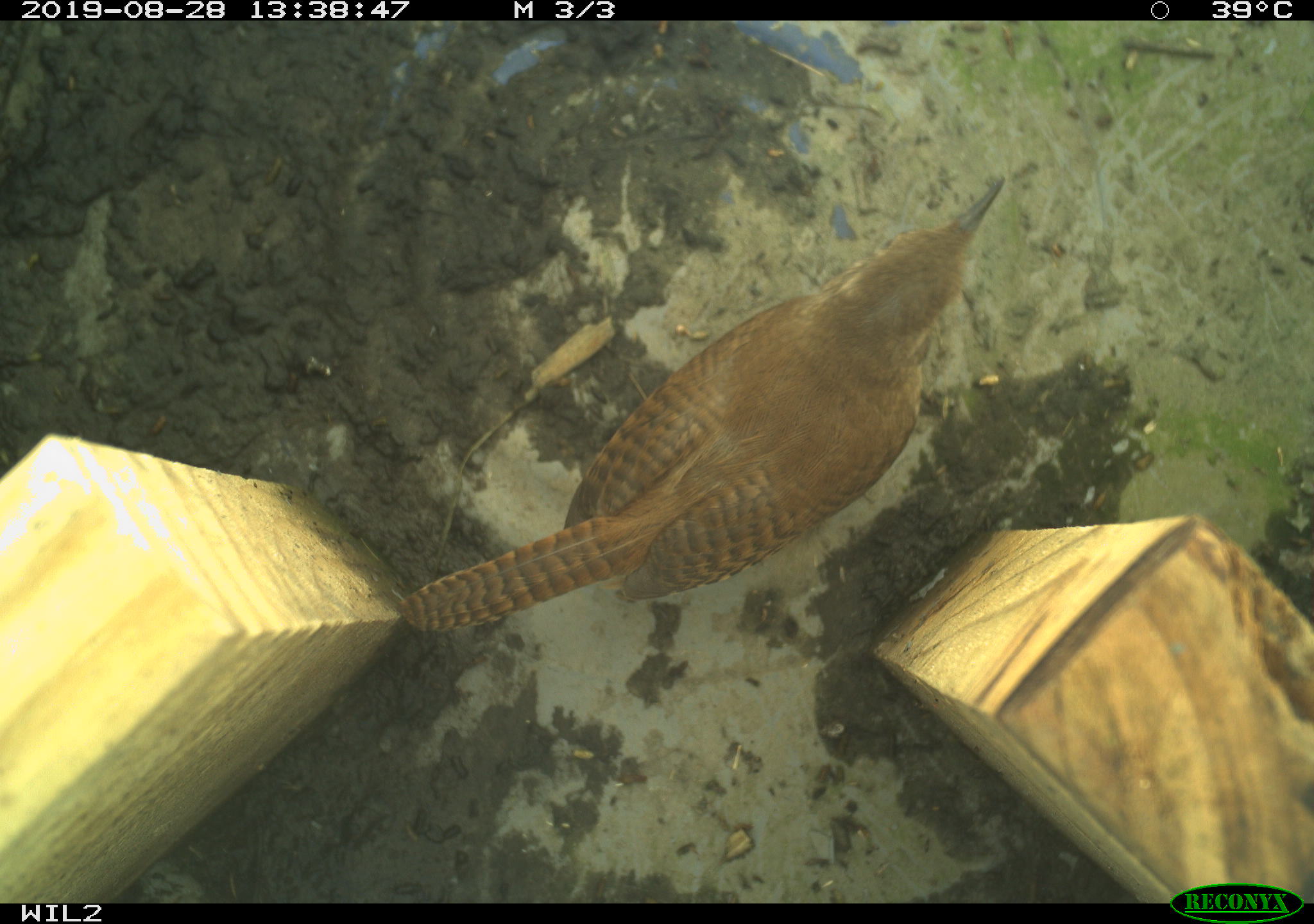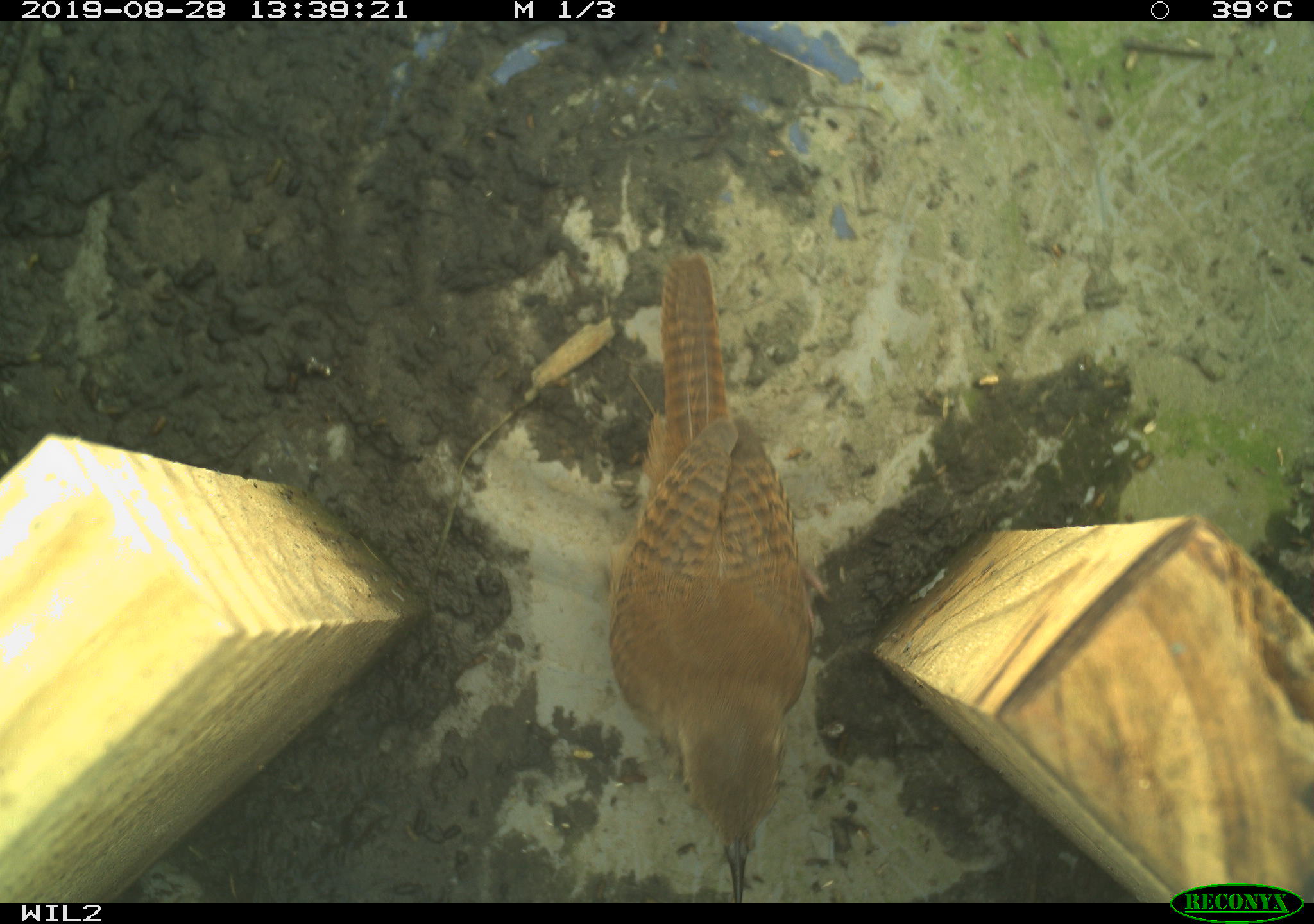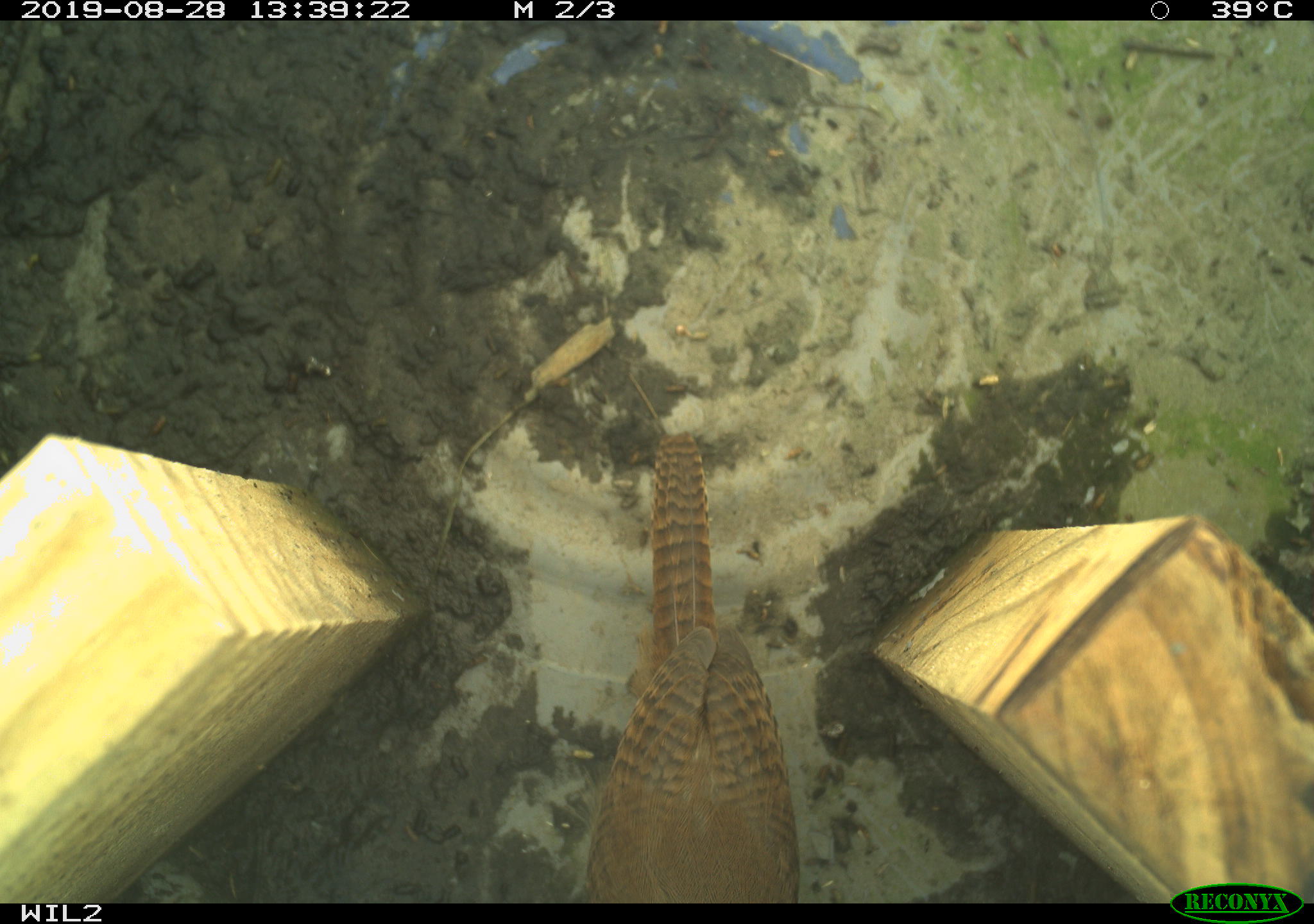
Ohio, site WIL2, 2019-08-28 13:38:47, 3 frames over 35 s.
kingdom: Animalia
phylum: Chordata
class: Aves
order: Passeriformes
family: Troglodytidae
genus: Troglodytes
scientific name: Troglodytes aedon aedon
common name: northern house wren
Northern house wren (Troglodytes aedon aedon).